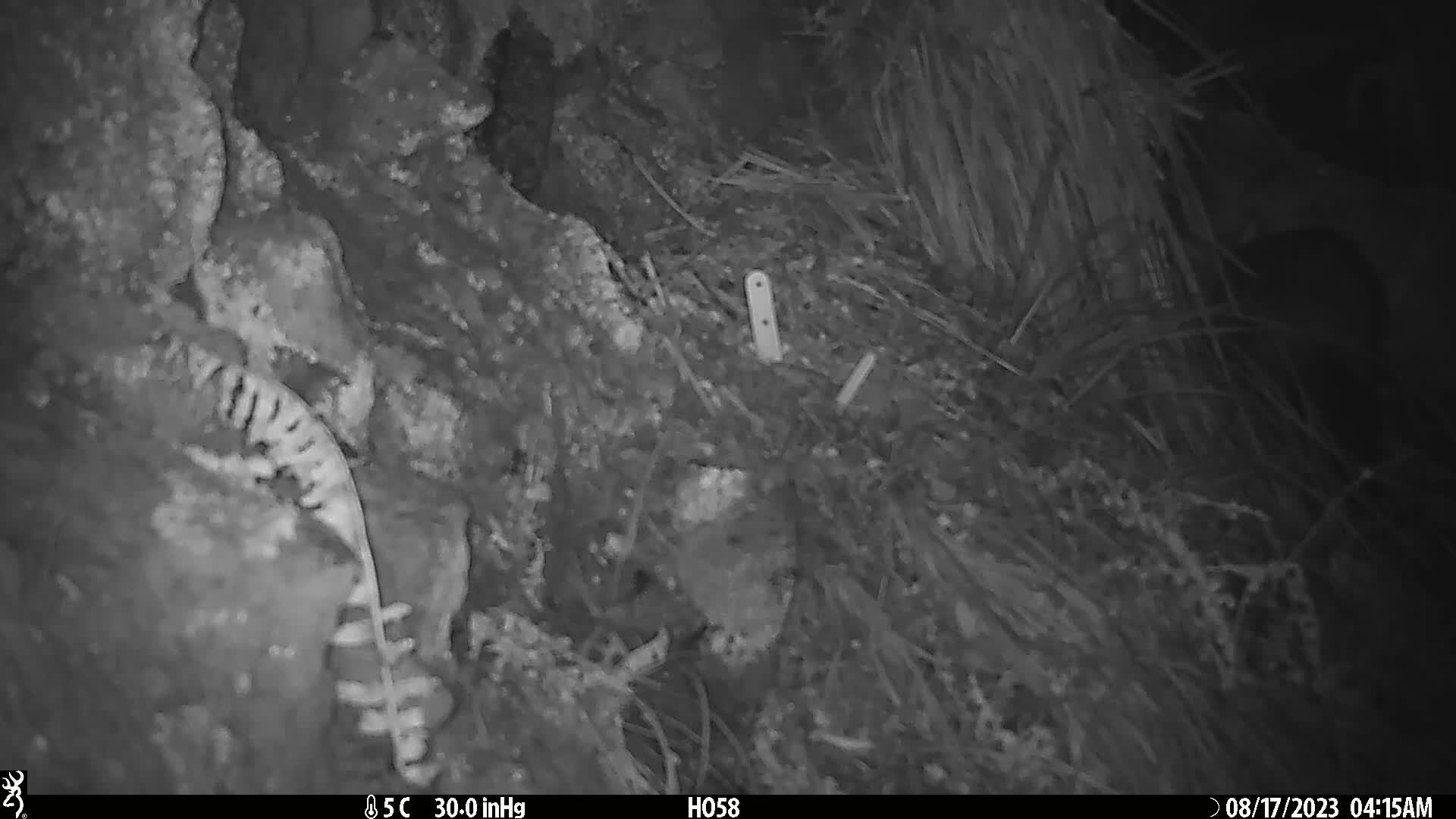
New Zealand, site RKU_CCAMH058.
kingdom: Animalia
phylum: Chordata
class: Mammalia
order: Diprotodontia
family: Phalangeridae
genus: Trichosurus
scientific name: Trichosurus vulpecula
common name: common brushtail possum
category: possum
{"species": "possum (common brushtail possum) (Trichosurus vulpecula)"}